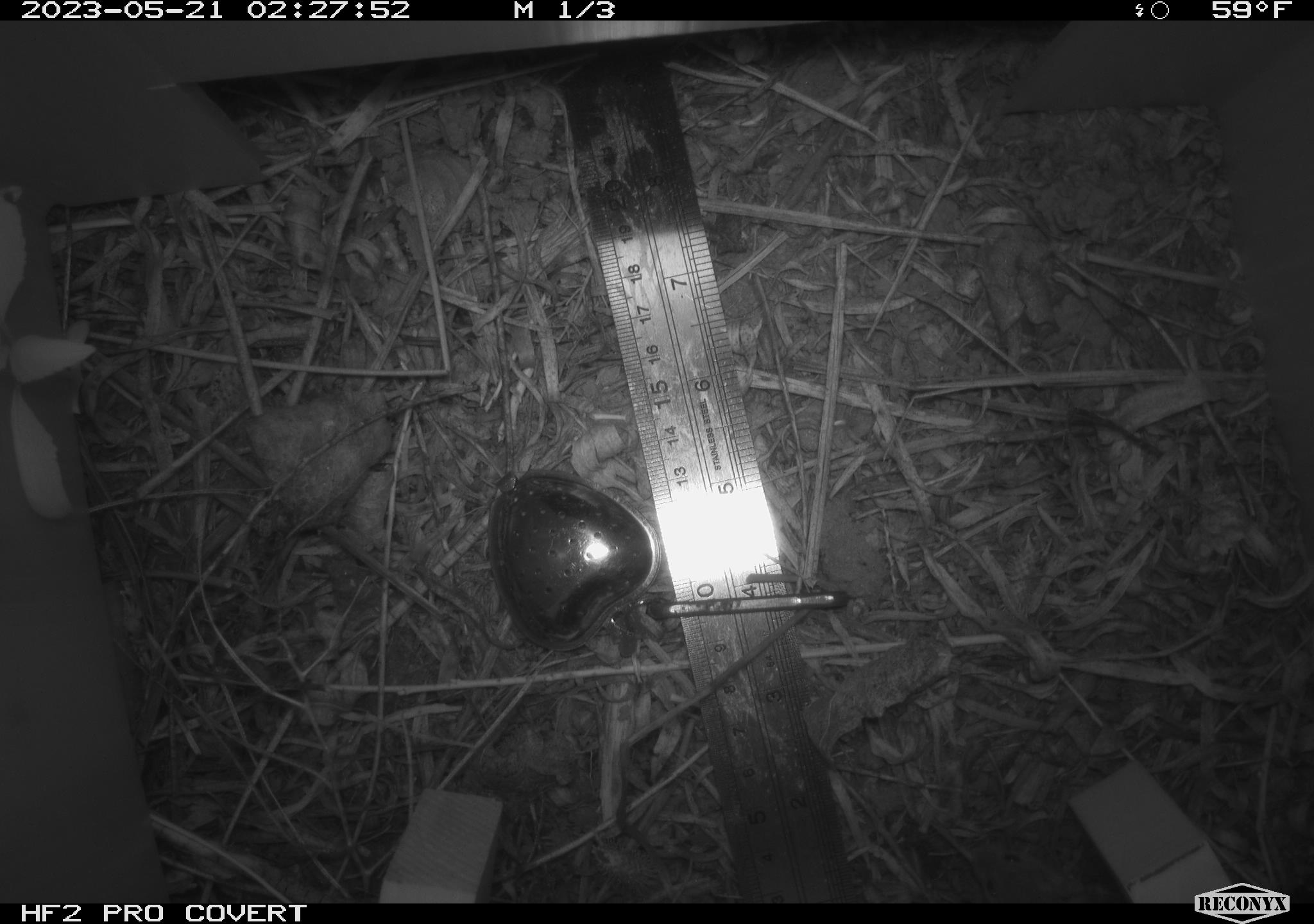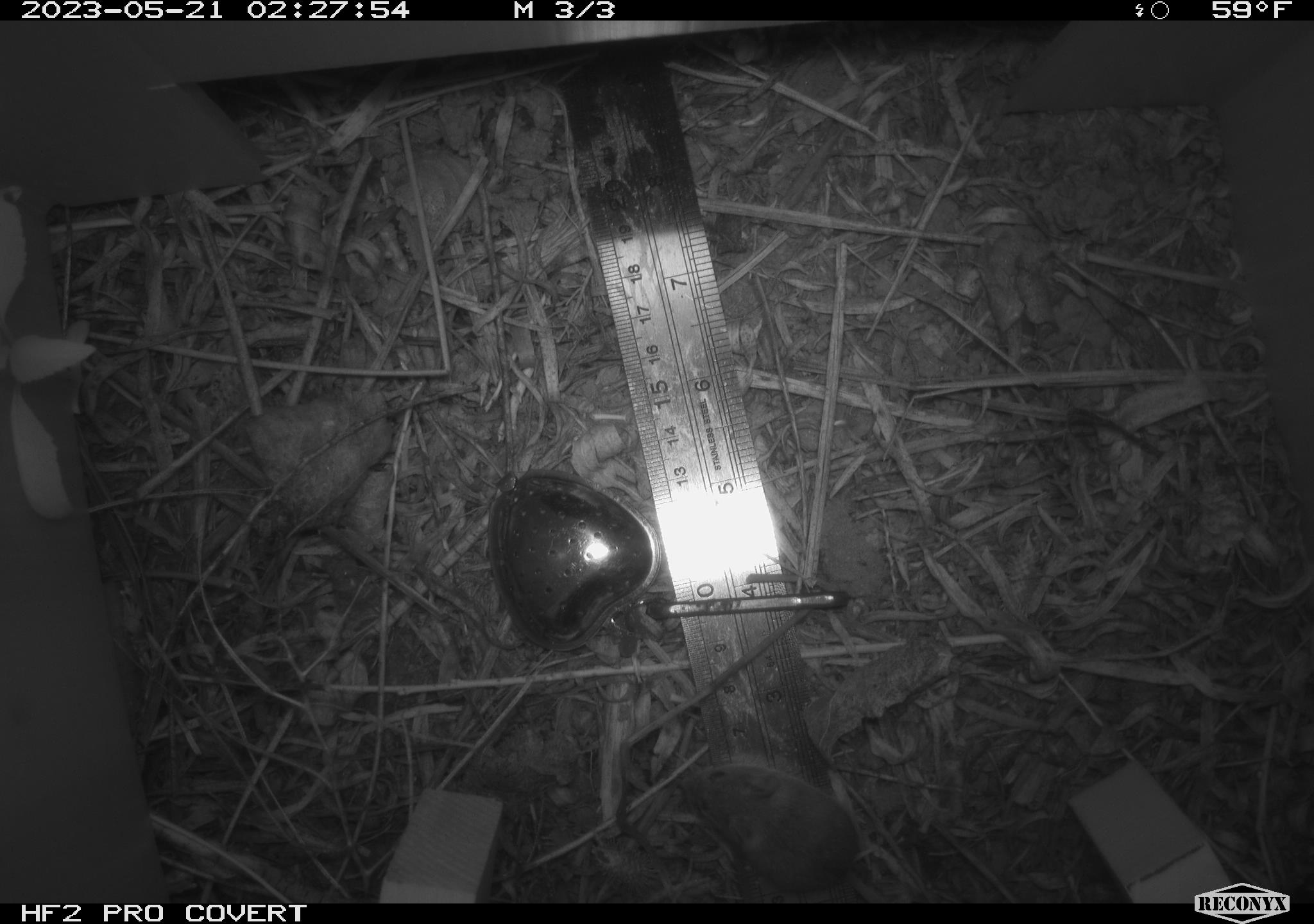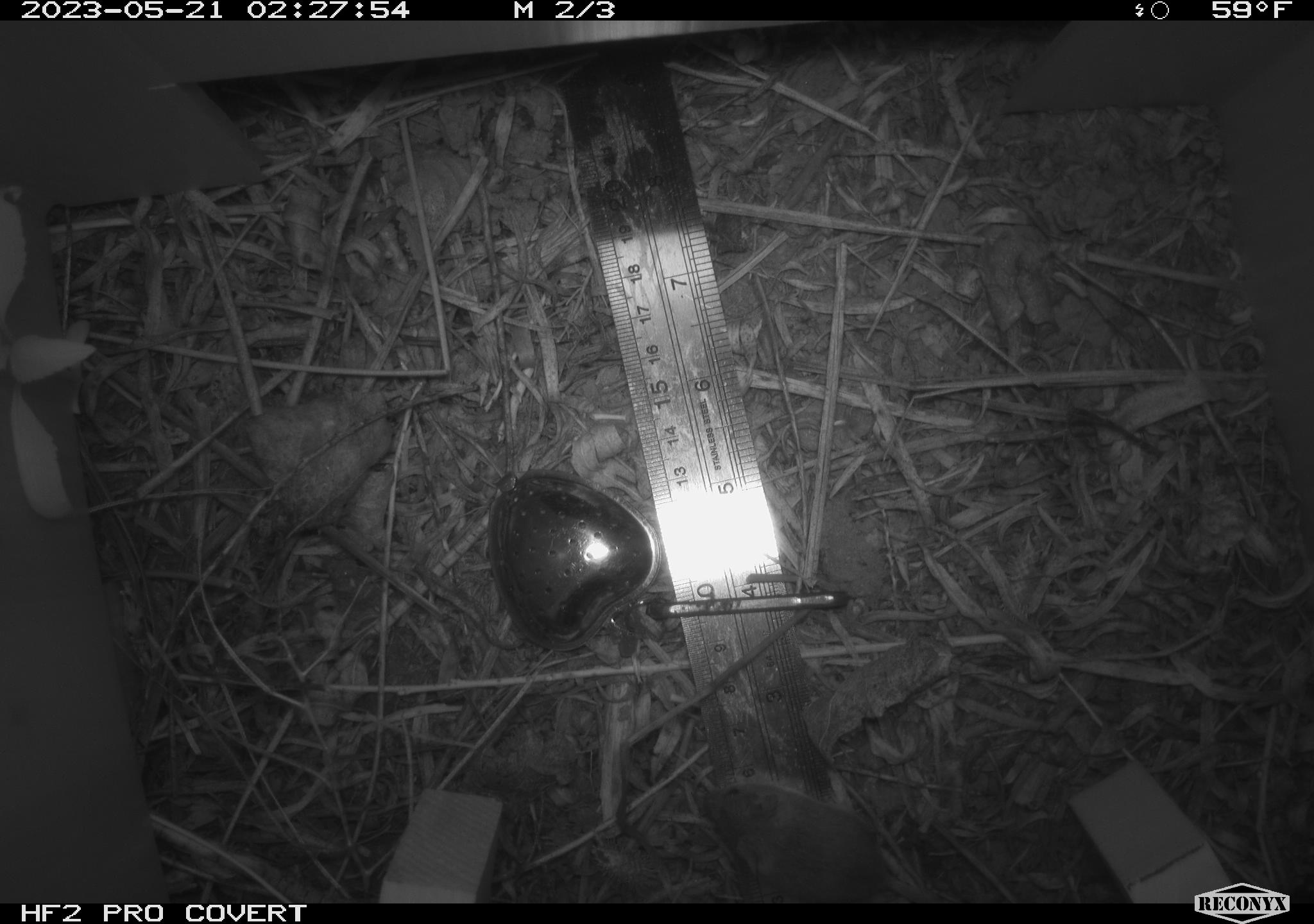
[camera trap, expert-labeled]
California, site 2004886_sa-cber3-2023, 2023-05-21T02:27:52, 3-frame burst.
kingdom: Animalia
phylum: Chordata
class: Mammalia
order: Rodentia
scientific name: Rodentia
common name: mouse species